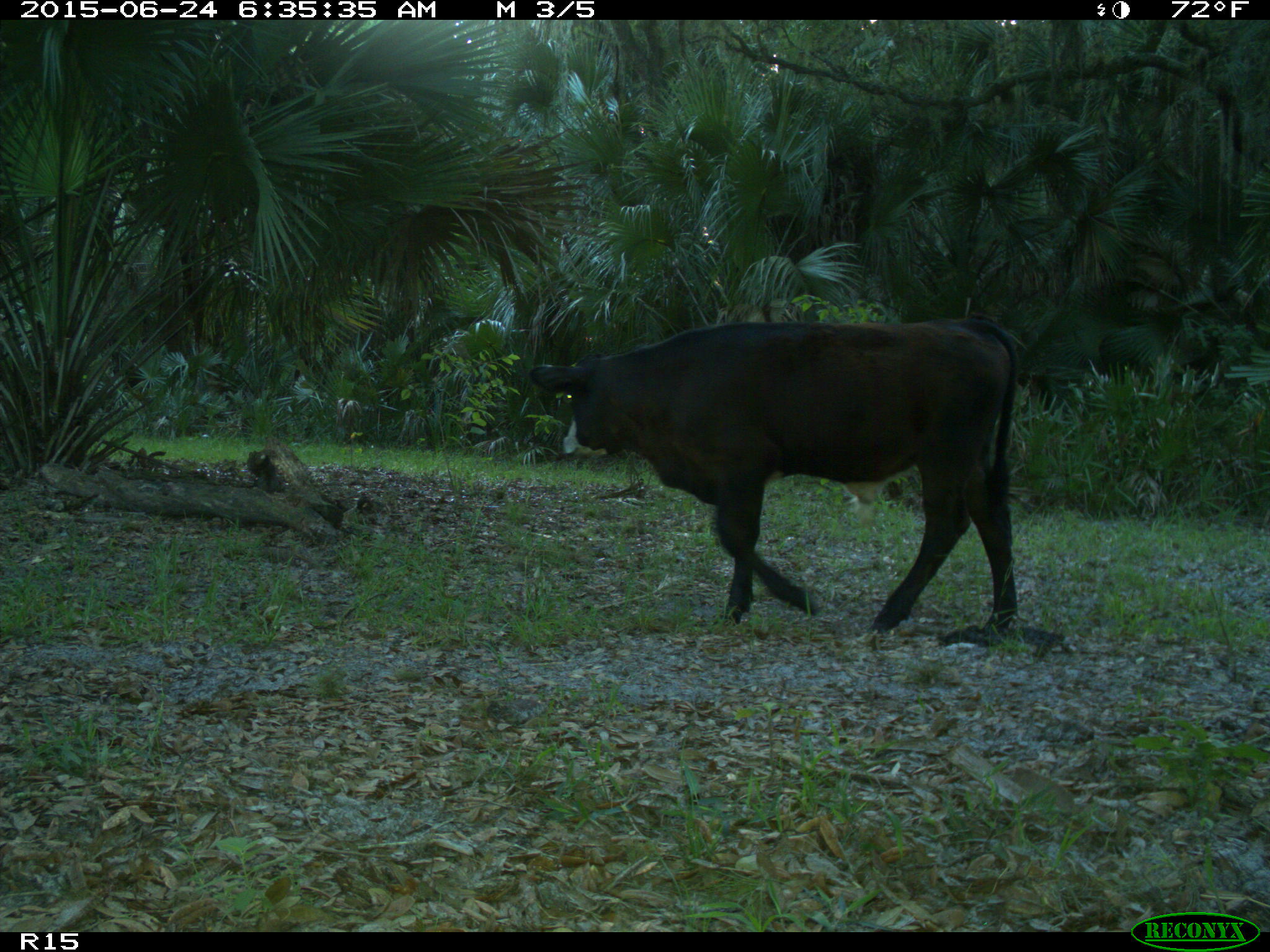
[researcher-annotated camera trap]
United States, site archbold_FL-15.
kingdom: Animalia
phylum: Chordata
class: Mammalia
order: Artiodactyla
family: Bovidae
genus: Bos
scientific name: Bos taurus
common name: domestic cow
Bos taurus (domestic cow).